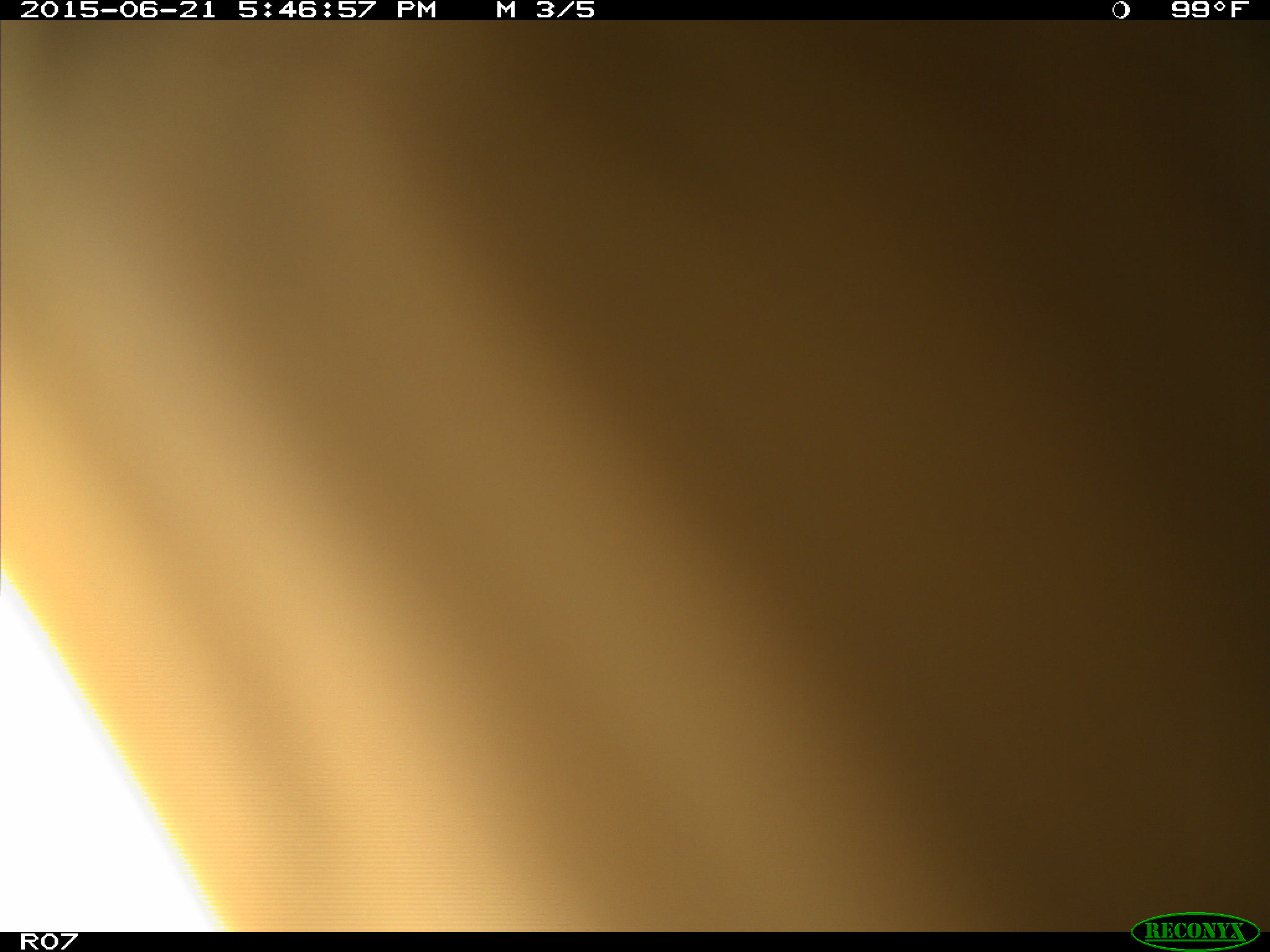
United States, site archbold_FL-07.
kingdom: Animalia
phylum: Chordata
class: Mammalia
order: Artiodactyla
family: Bovidae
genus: Bos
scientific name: Bos taurus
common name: domestic cow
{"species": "Bos taurus (domestic cow)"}